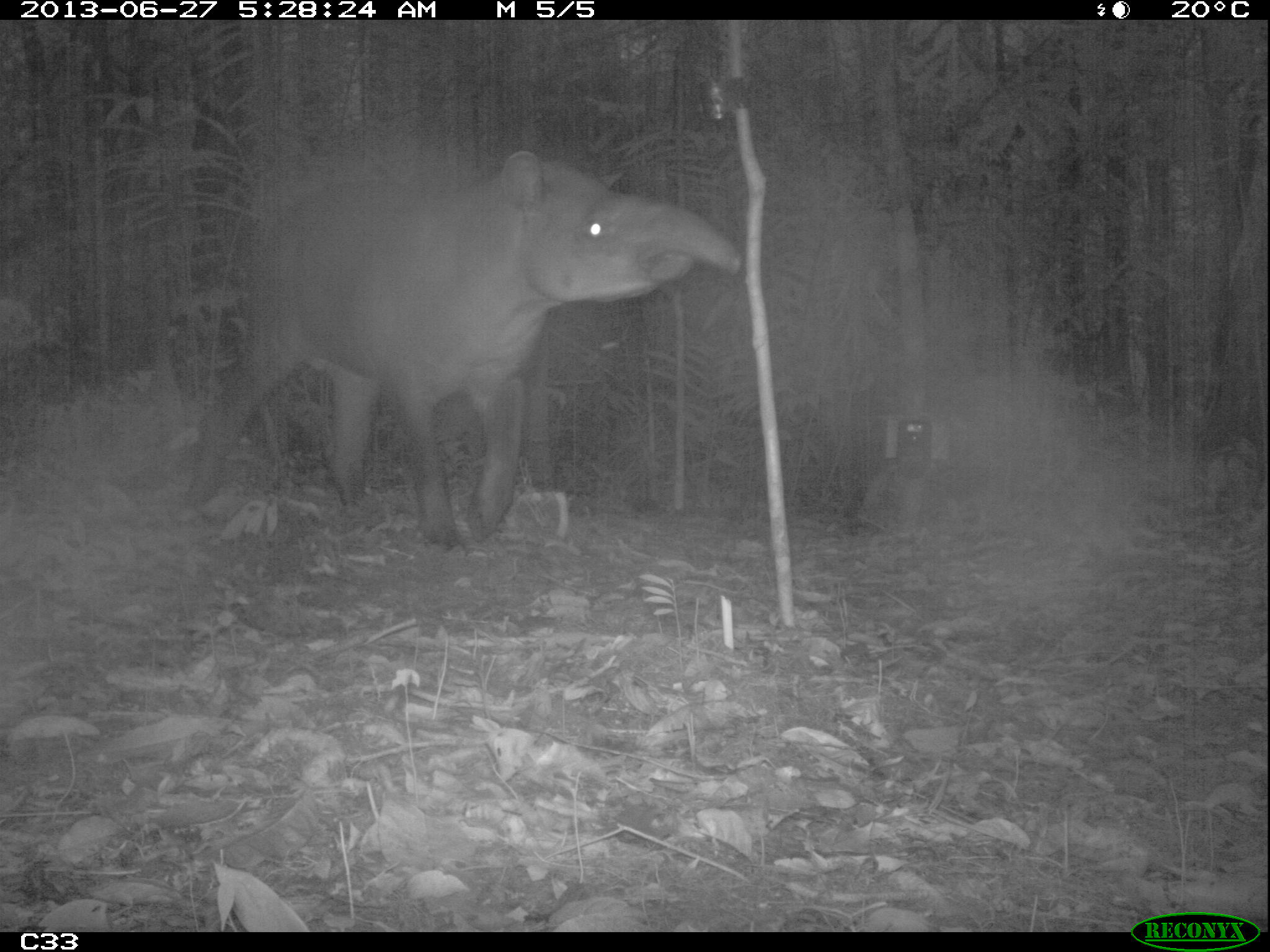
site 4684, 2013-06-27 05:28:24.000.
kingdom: Animalia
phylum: Chordata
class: Mammalia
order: Perissodactyla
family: Tapiridae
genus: Tapirus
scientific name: Tapirus terrestris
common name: south american tapir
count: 1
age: adult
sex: male